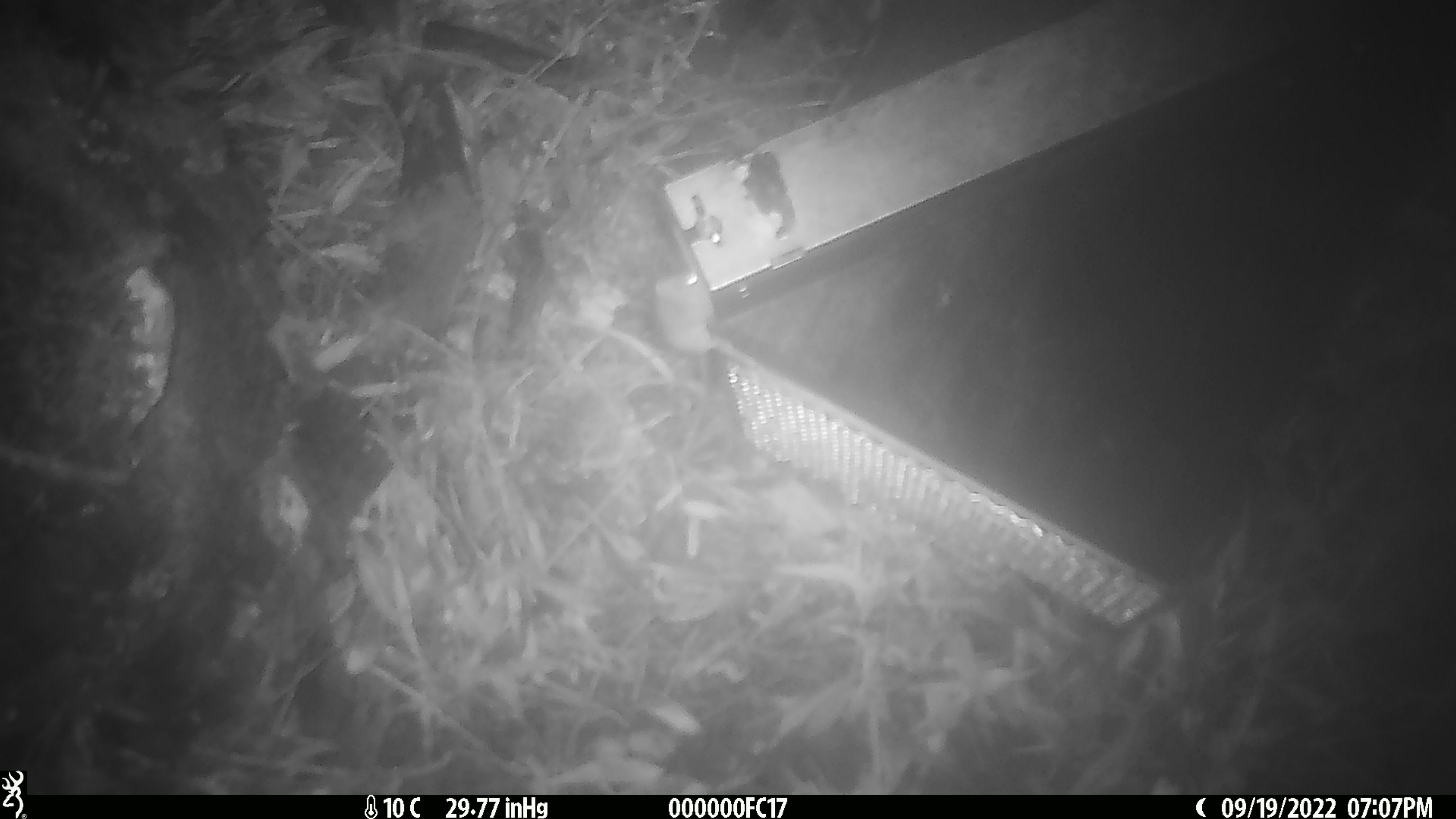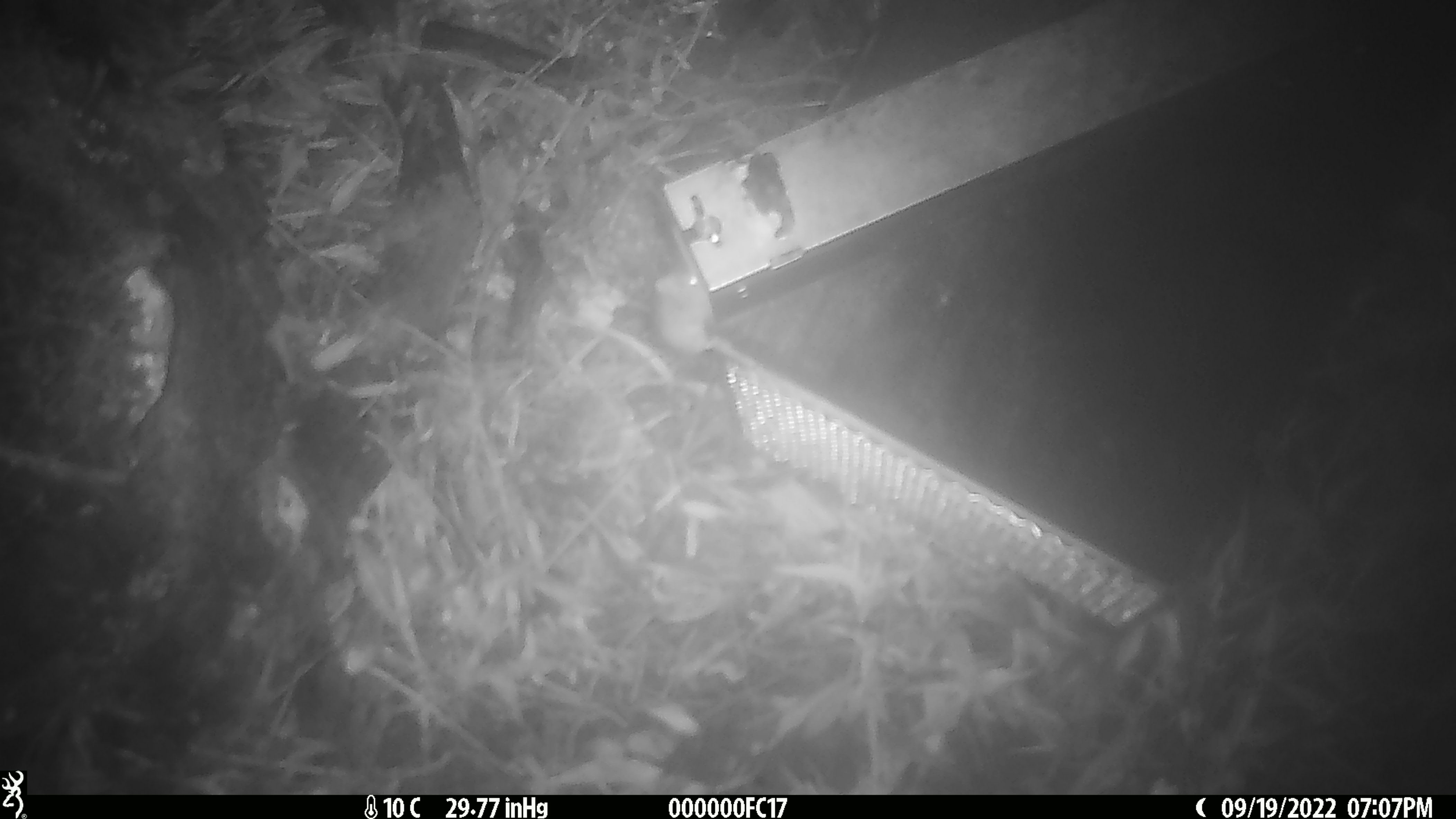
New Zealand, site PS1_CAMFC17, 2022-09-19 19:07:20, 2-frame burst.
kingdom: Animalia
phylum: Chordata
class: Mammalia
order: Rodentia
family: Muridae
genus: Mus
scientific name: Mus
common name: mouse